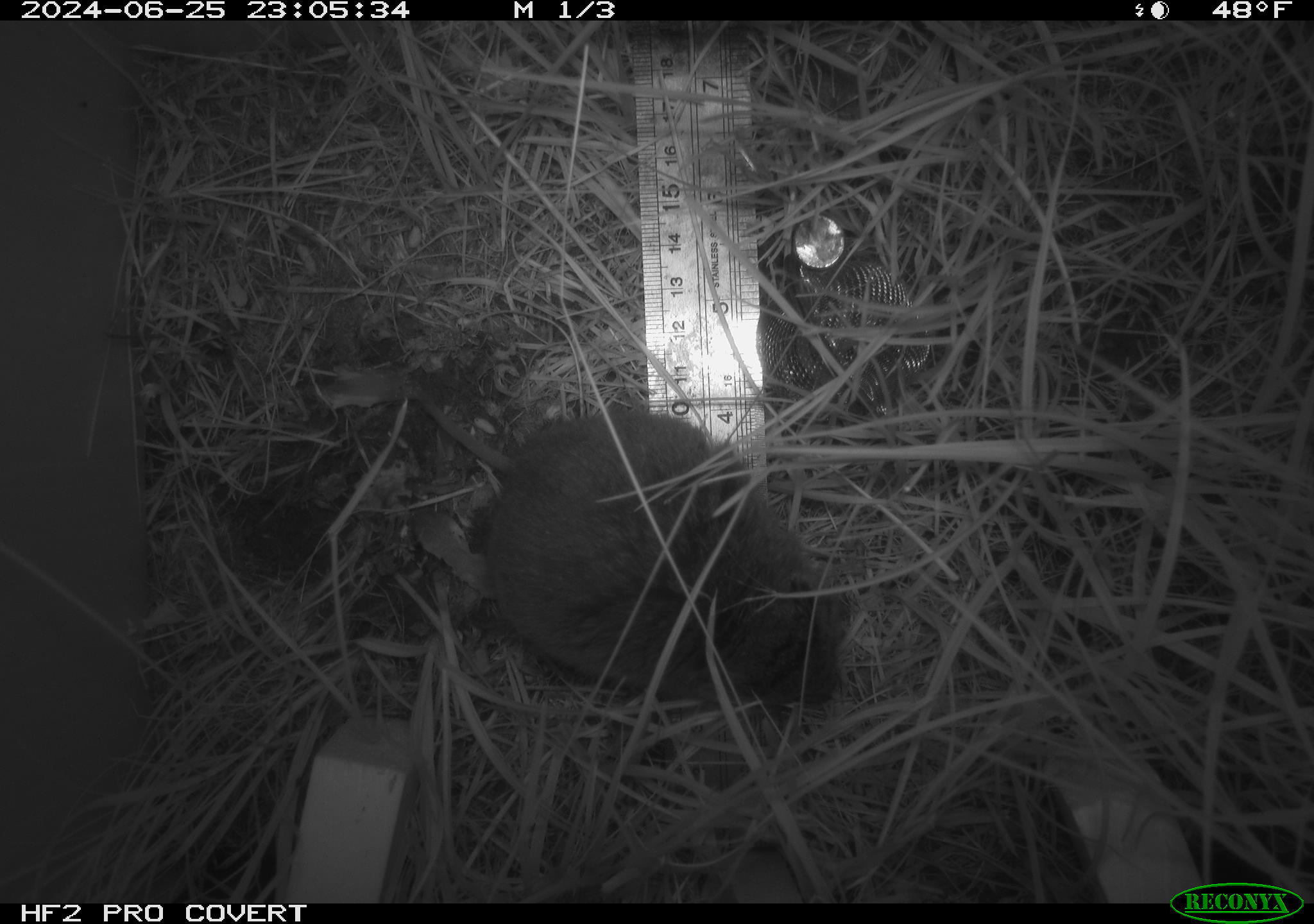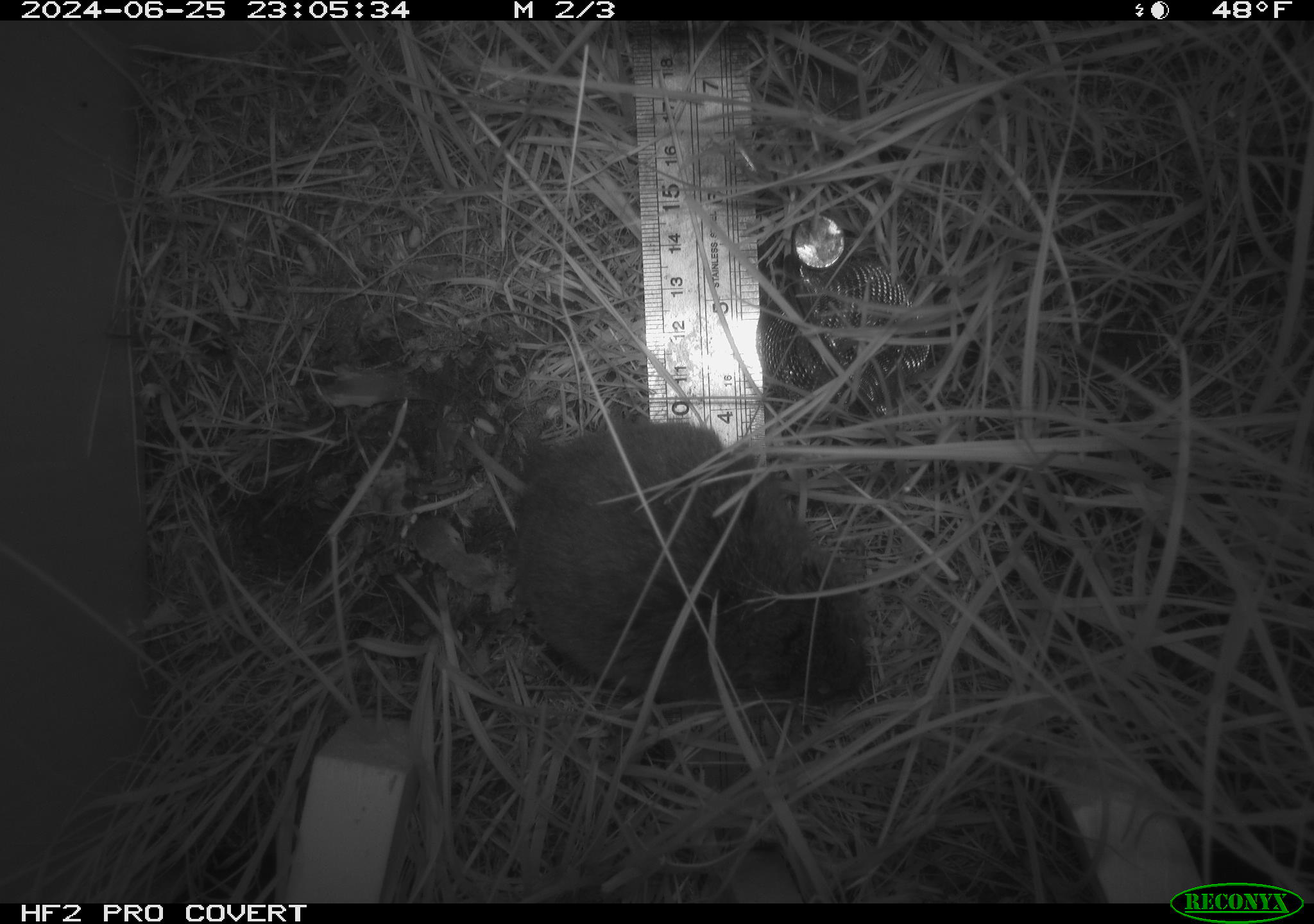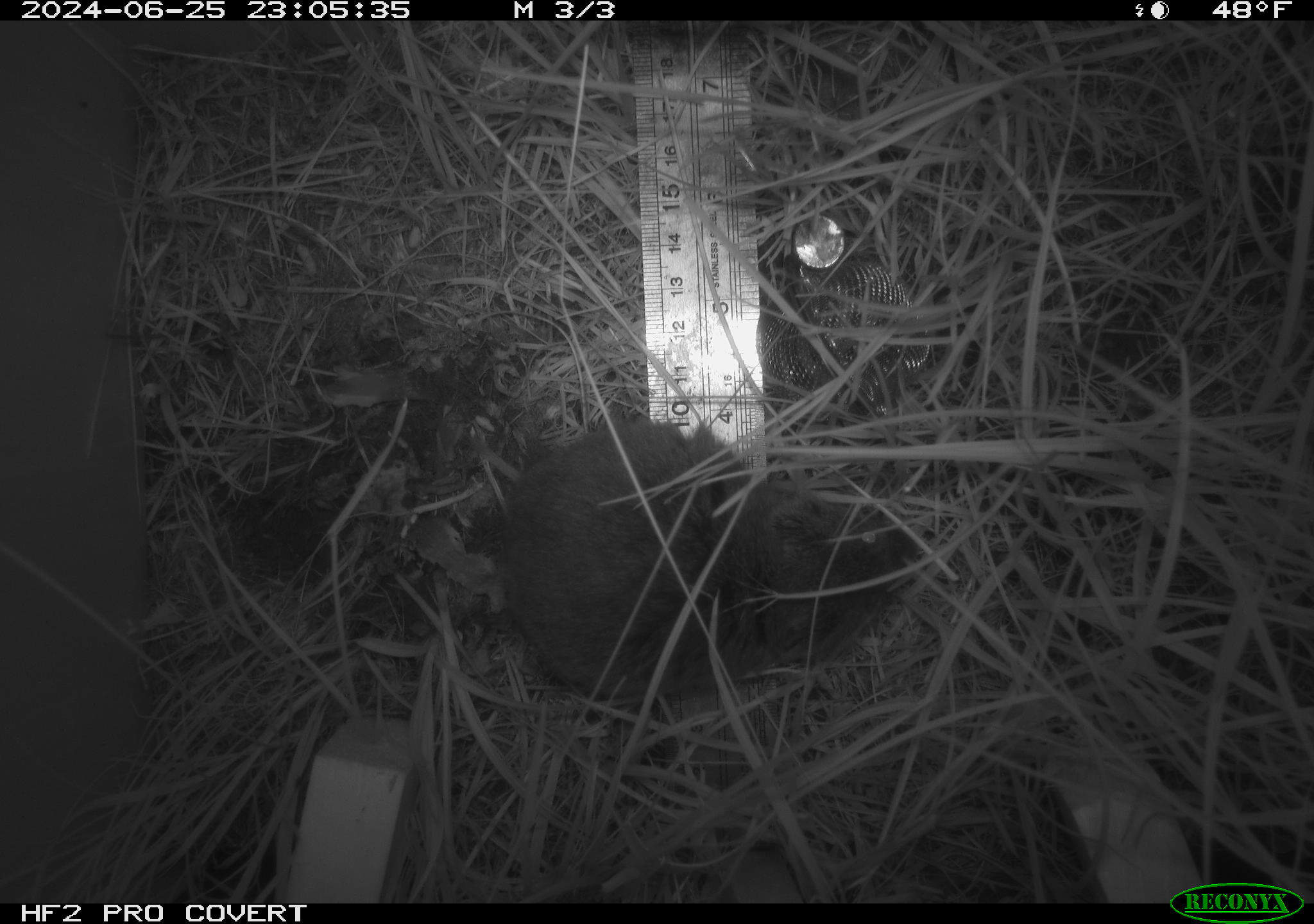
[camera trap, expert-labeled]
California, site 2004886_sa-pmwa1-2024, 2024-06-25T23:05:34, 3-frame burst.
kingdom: Animalia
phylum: Chordata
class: Mammalia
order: Rodentia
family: Cricetidae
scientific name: Arvicolinae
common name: voles, lemmings, and muskrats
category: arvicolinae subfamily